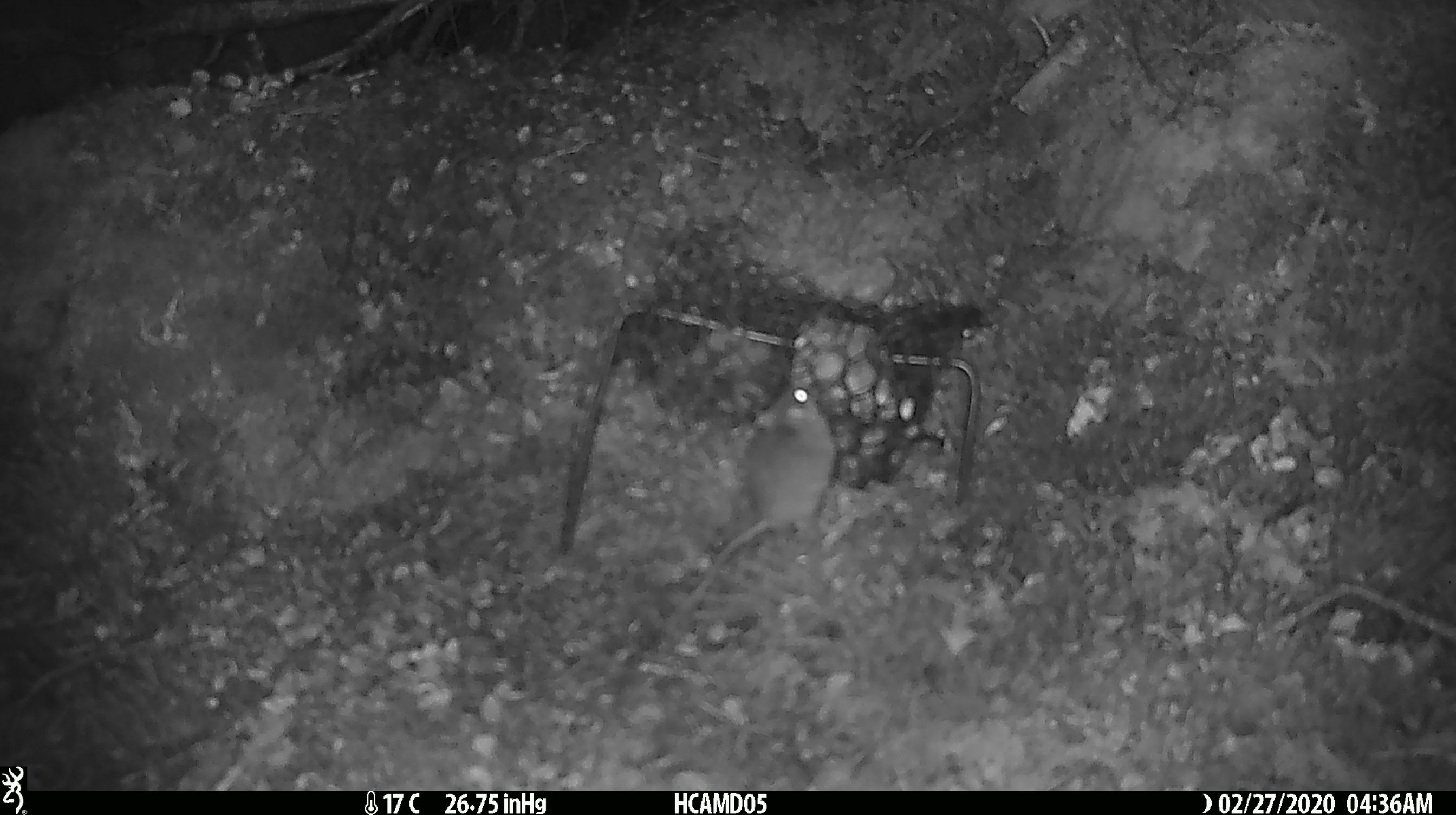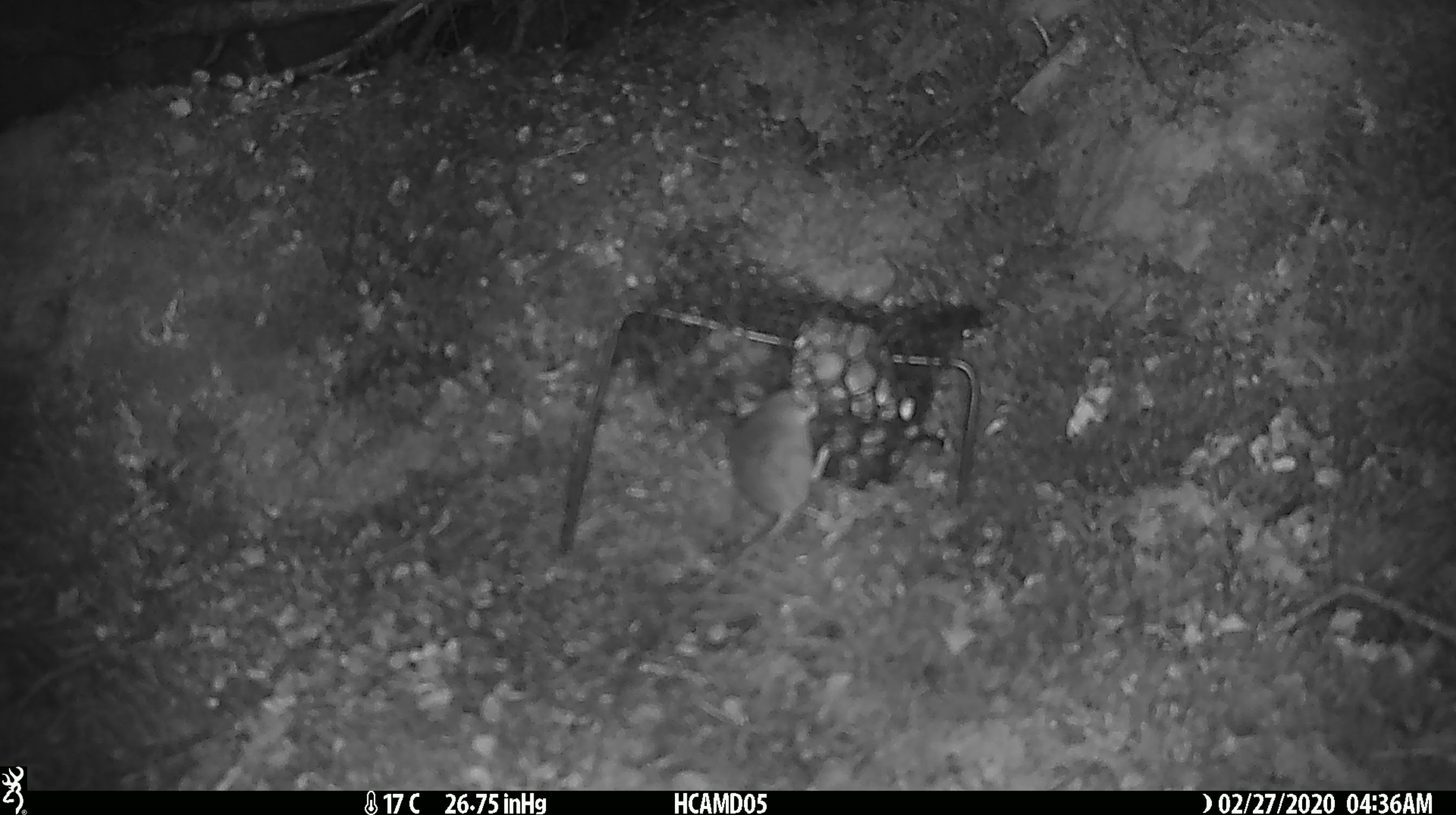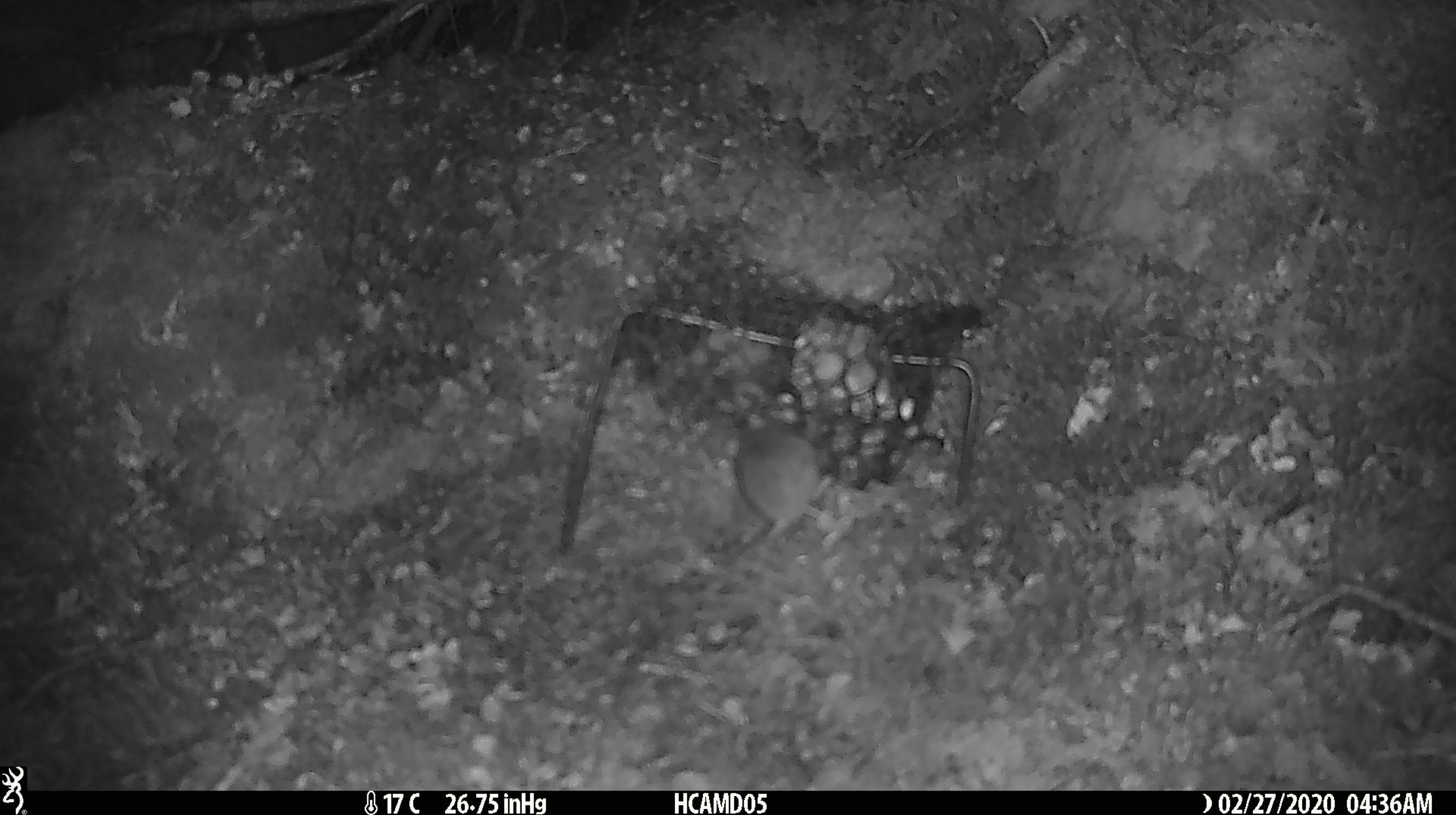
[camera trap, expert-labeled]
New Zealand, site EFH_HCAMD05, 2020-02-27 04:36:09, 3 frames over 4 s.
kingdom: Animalia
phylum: Chordata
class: Mammalia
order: Rodentia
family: Muridae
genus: Mus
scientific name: Mus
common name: mouse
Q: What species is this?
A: Mouse (Mus).